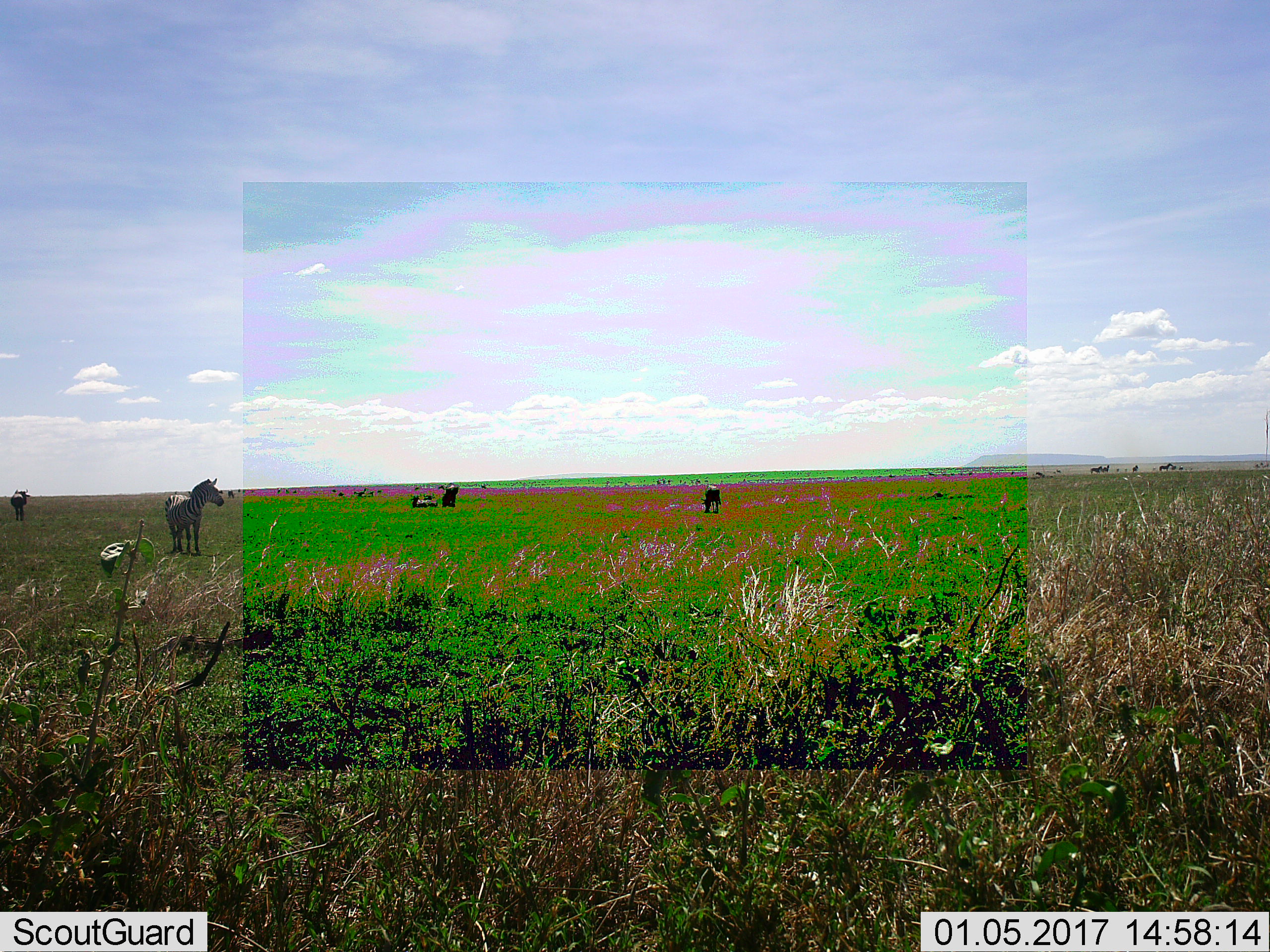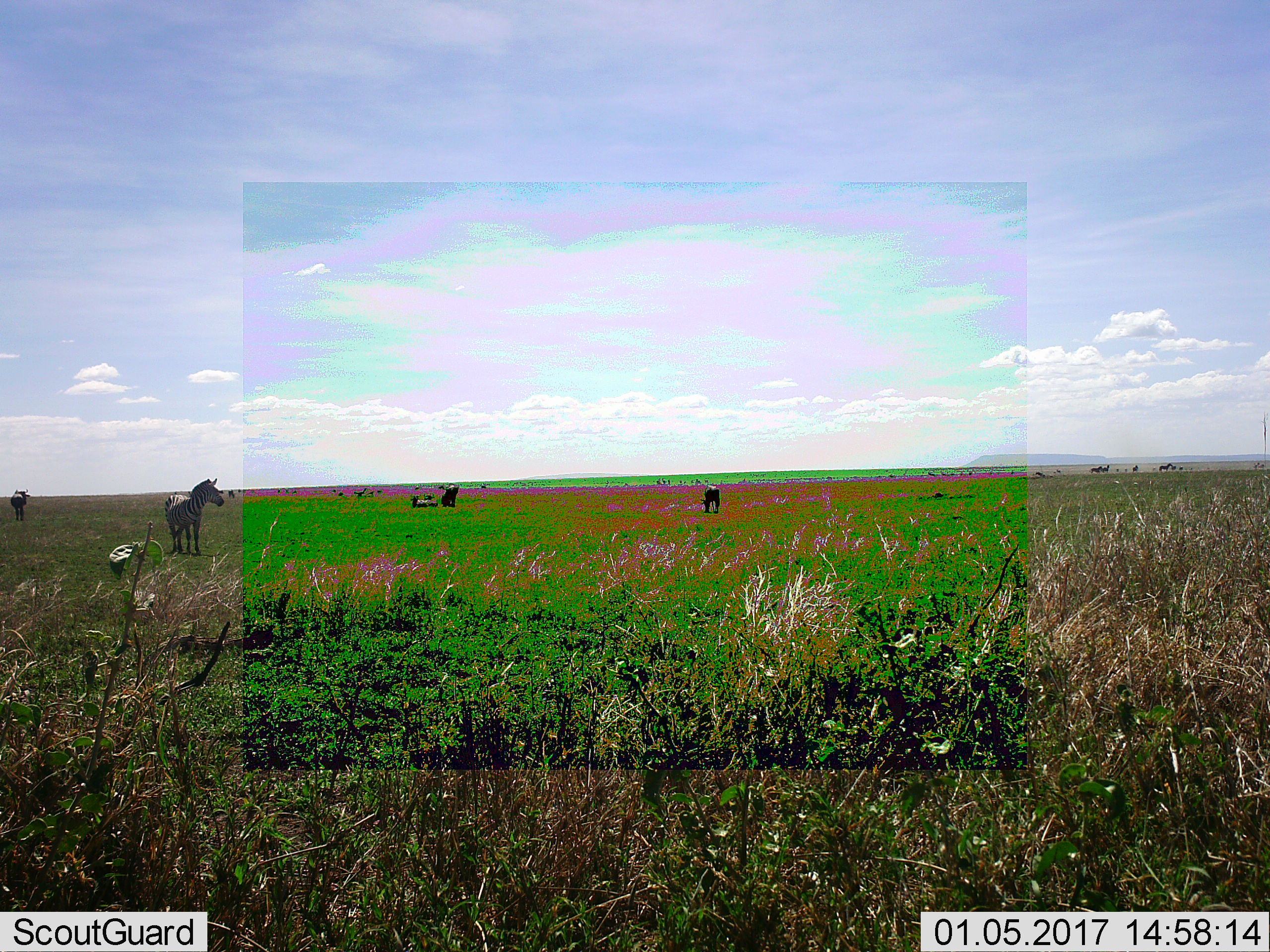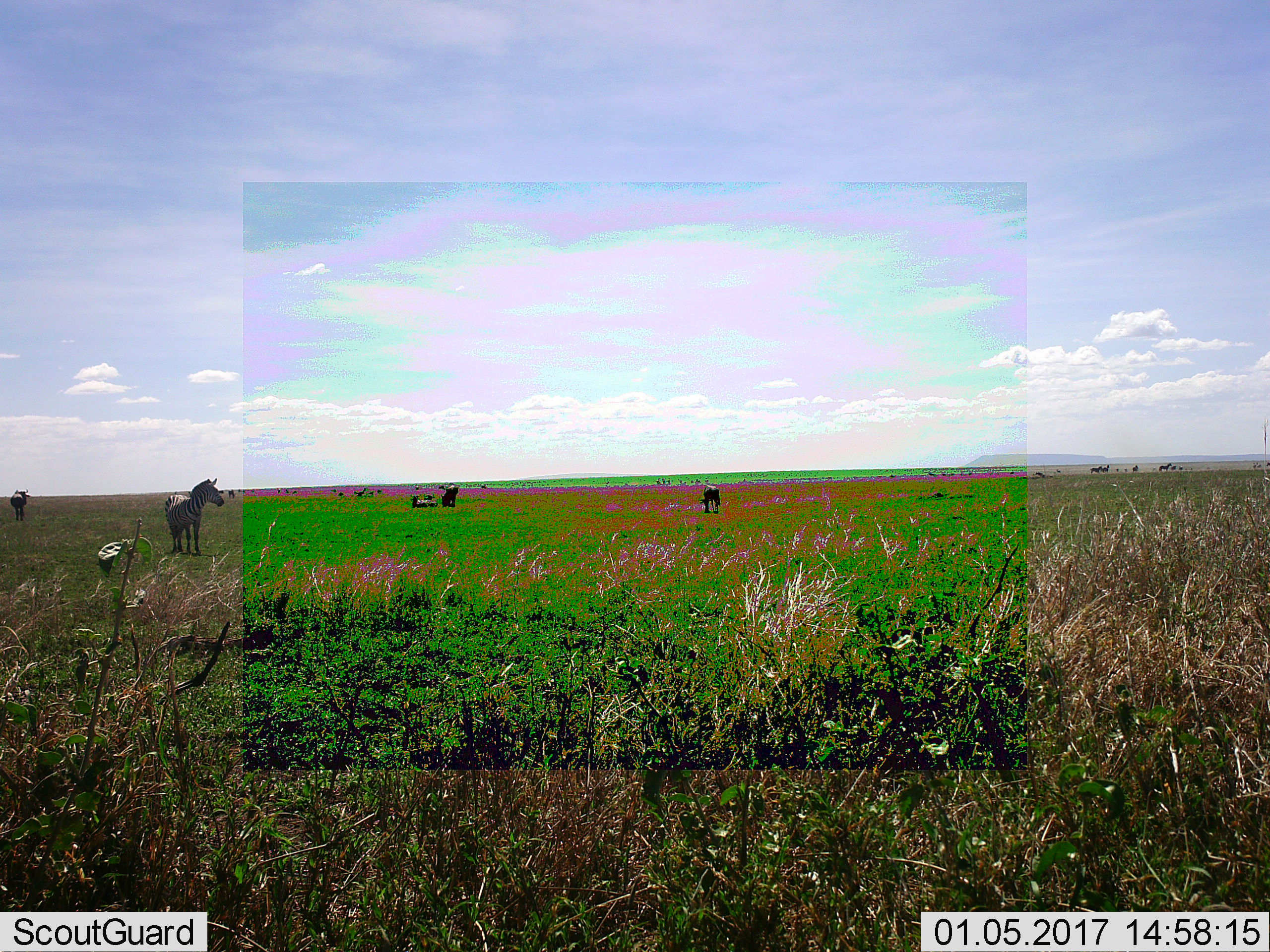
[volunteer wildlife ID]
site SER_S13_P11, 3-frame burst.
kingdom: Animalia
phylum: Chordata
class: Mammalia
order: Perissodactyla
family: Equidae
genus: Equus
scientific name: Equus quagga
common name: plains zebra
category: zebraplains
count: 1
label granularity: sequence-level